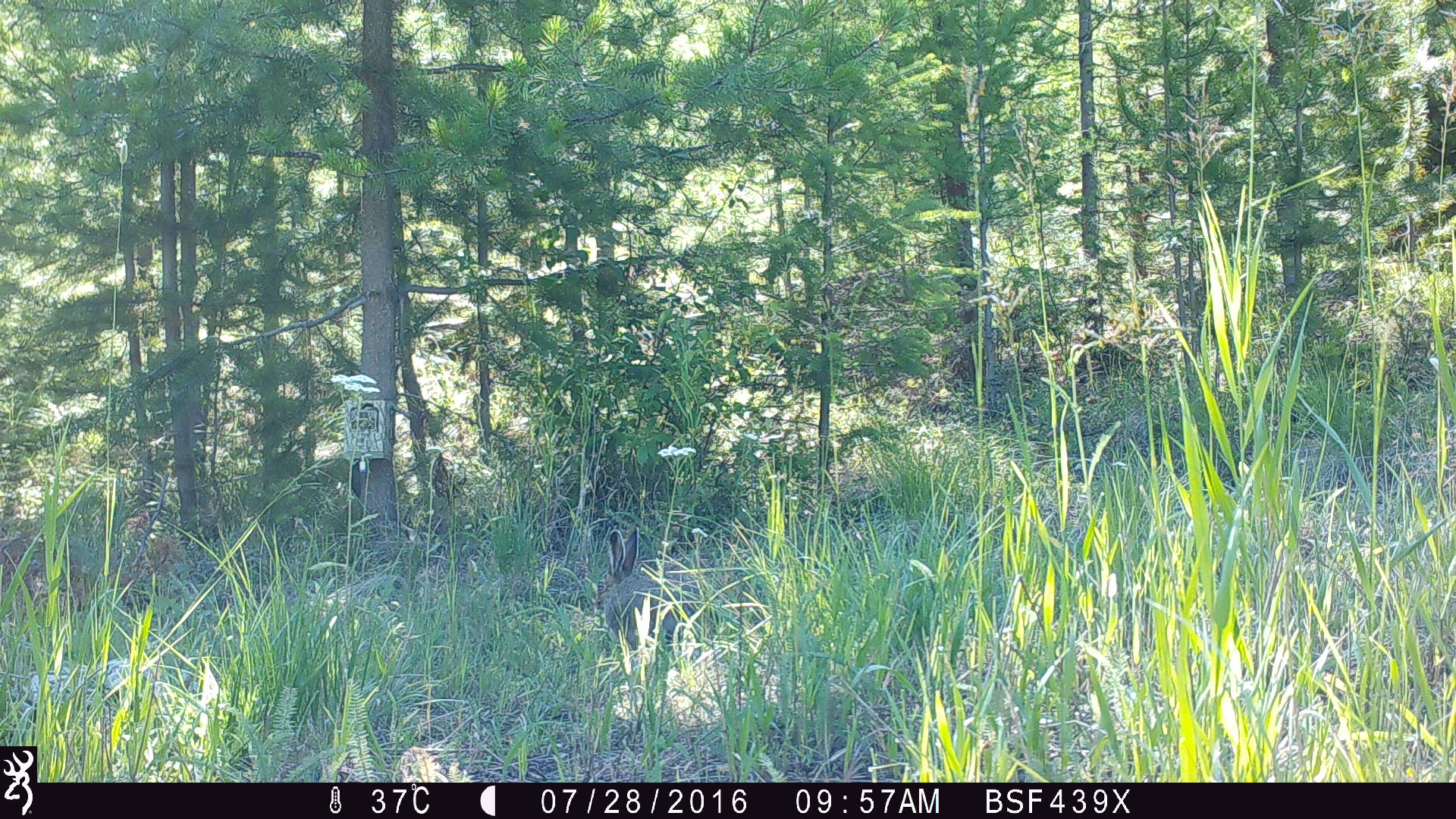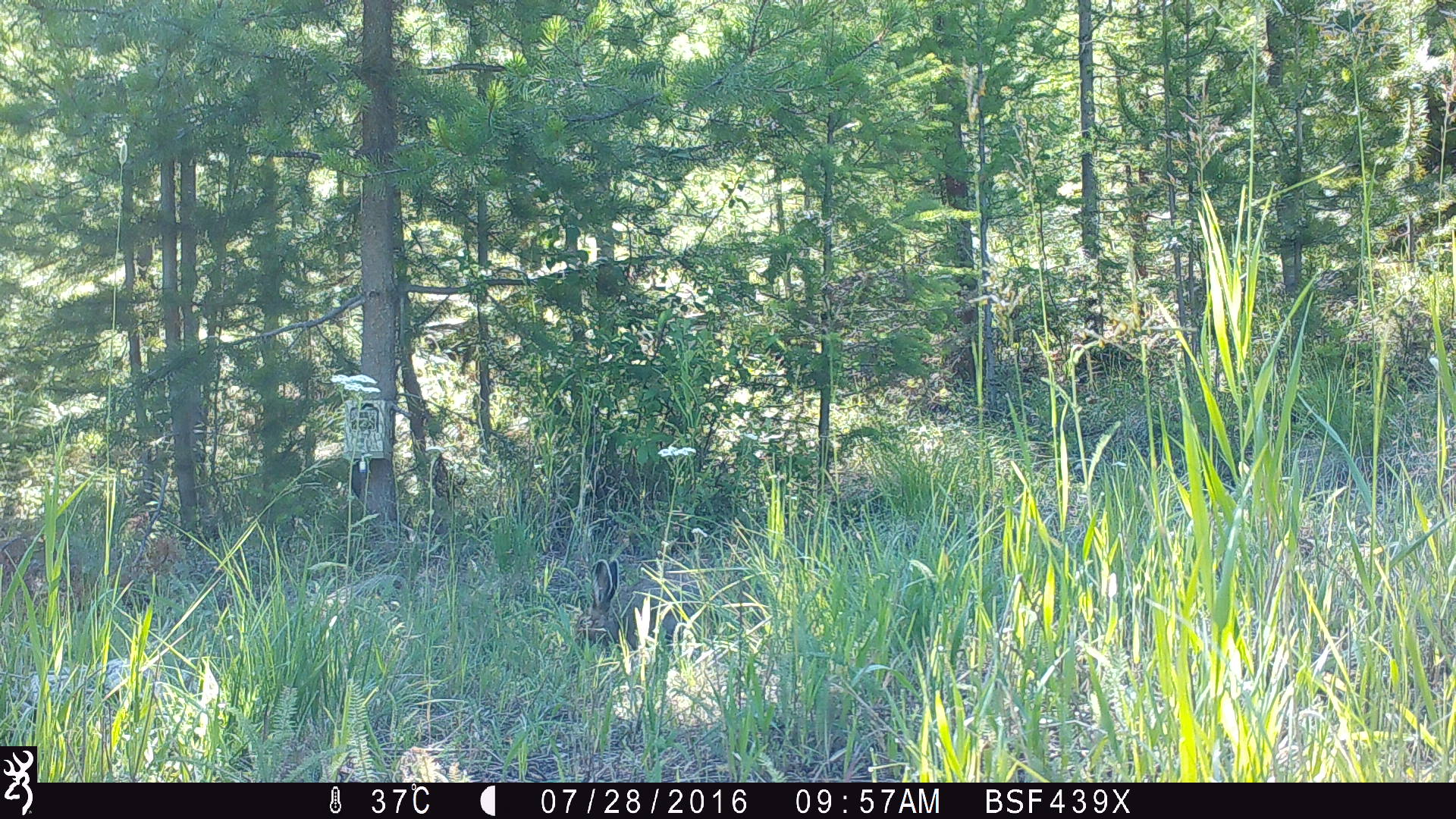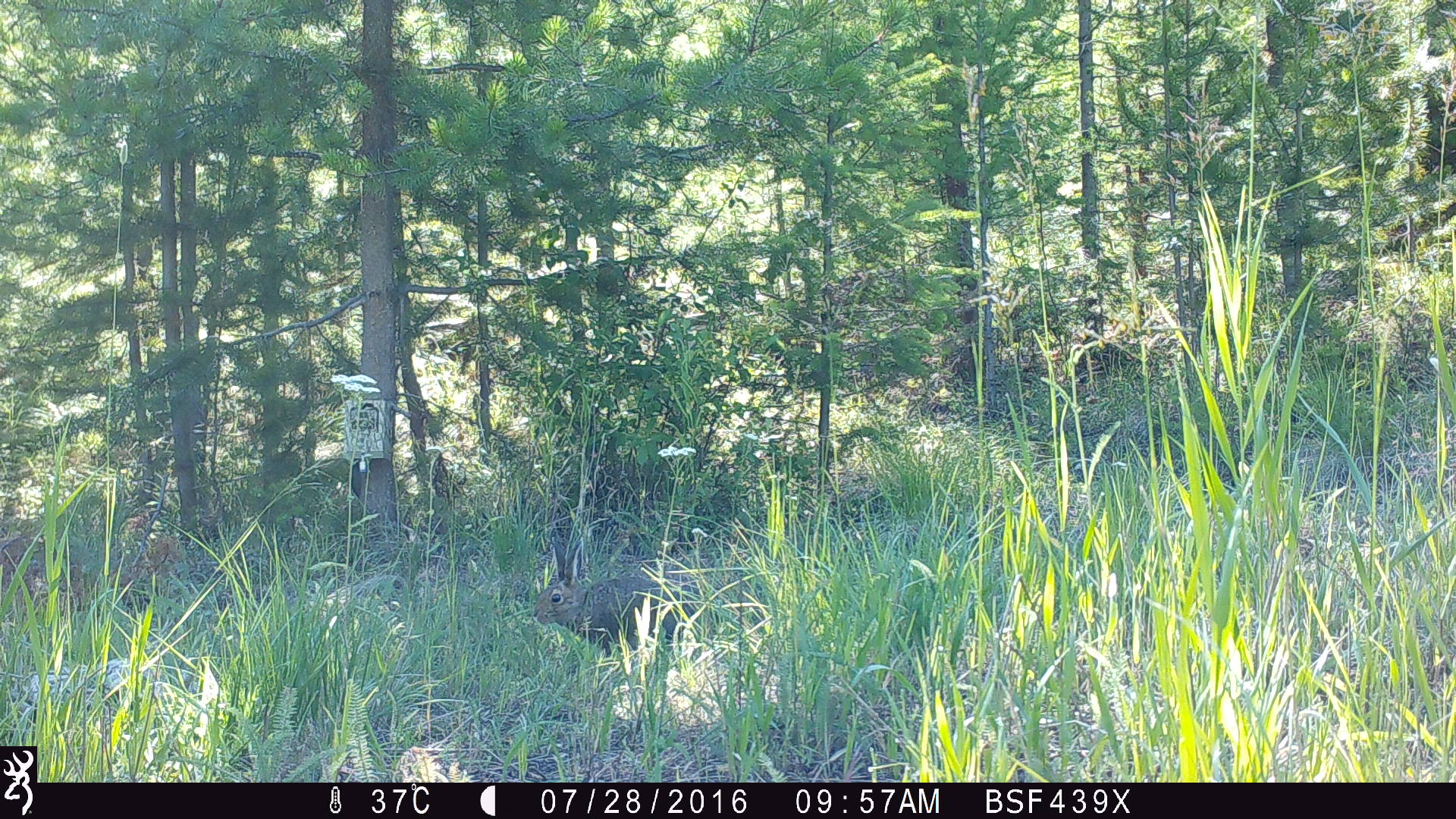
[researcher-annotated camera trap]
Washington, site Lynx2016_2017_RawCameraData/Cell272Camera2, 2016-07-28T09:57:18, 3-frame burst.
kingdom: Animalia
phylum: Chordata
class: Mammalia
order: Lagomorpha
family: Leporidae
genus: Lepus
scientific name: Lepus americanus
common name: snowshoe hare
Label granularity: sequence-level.